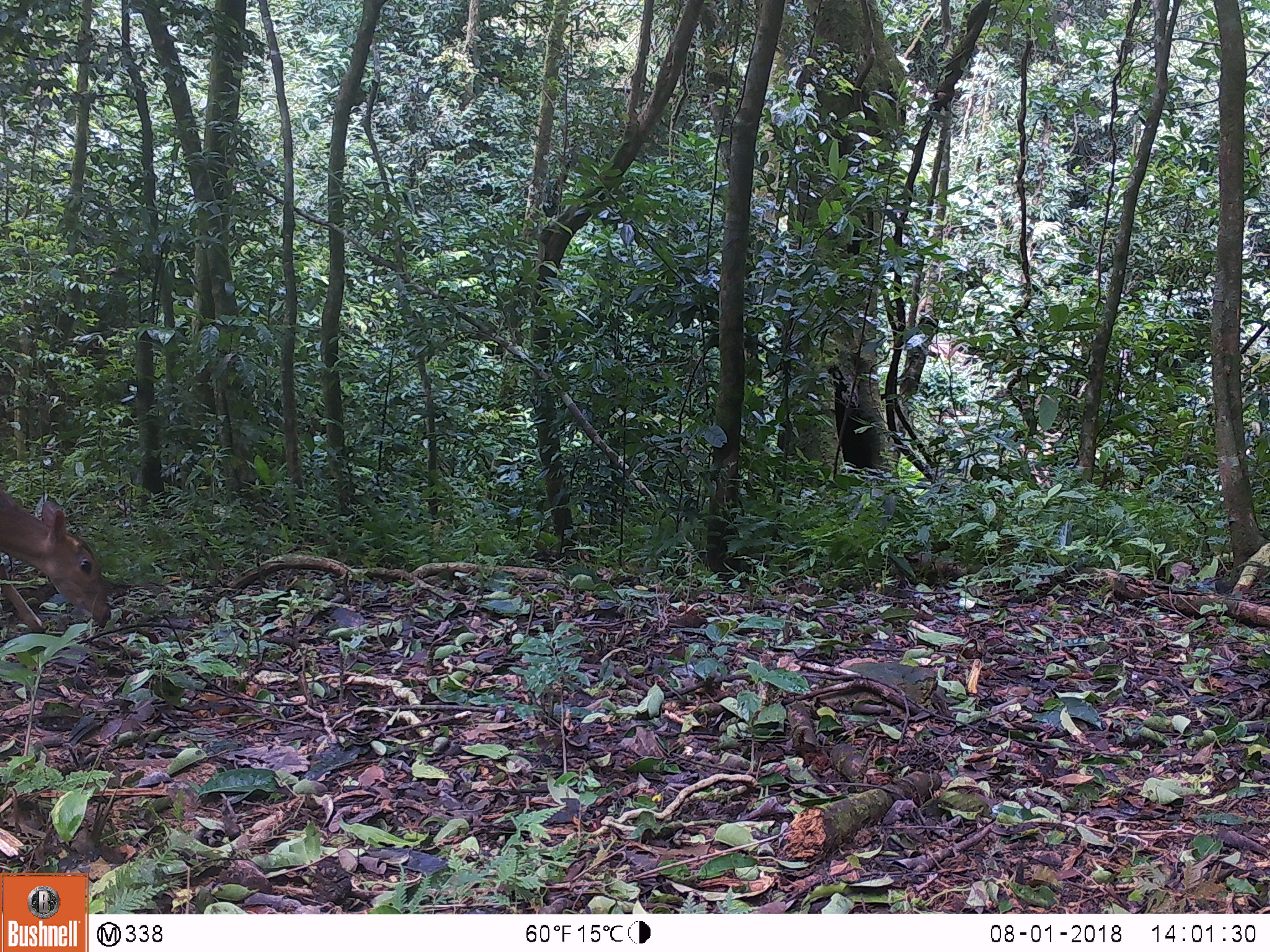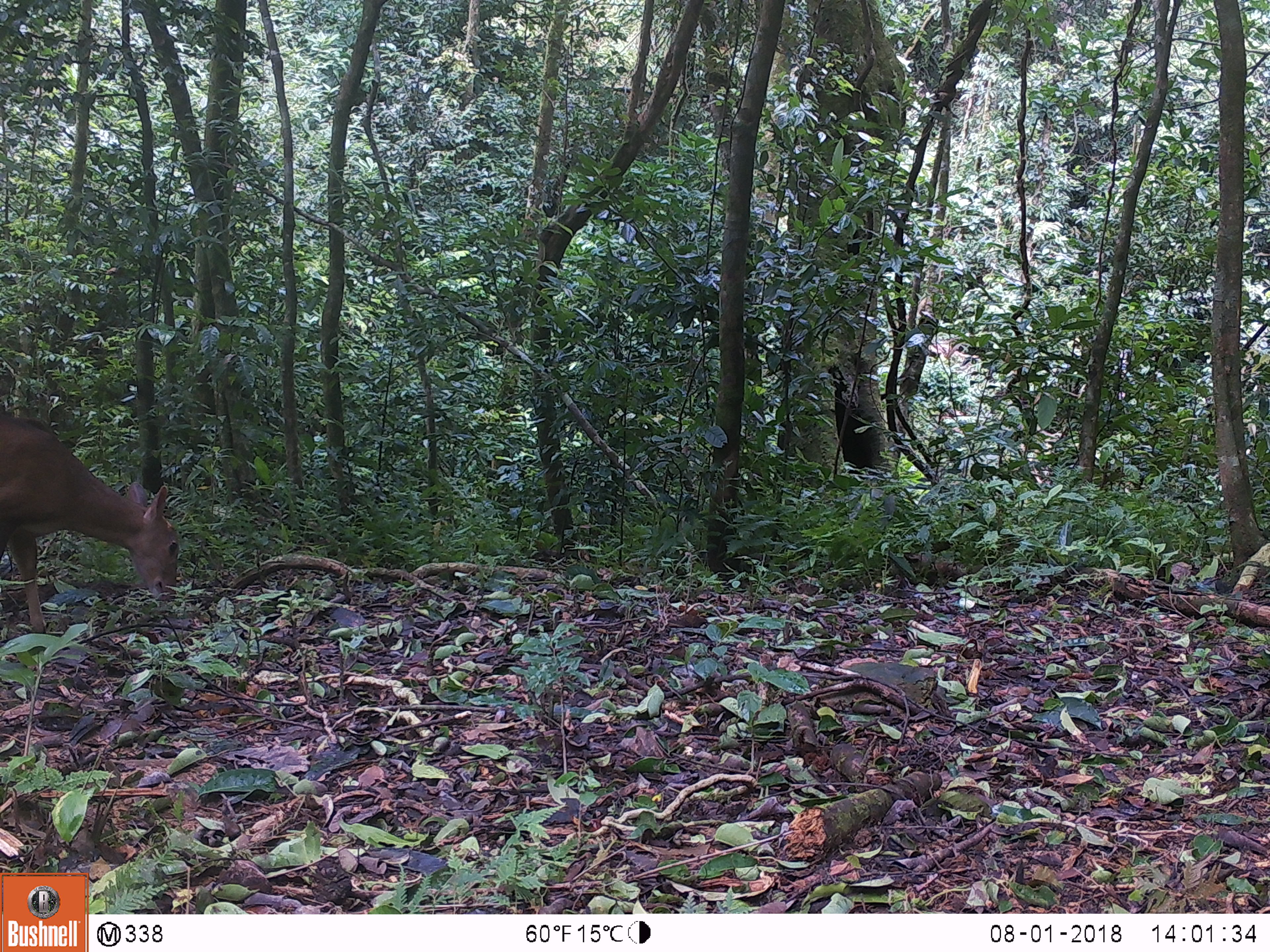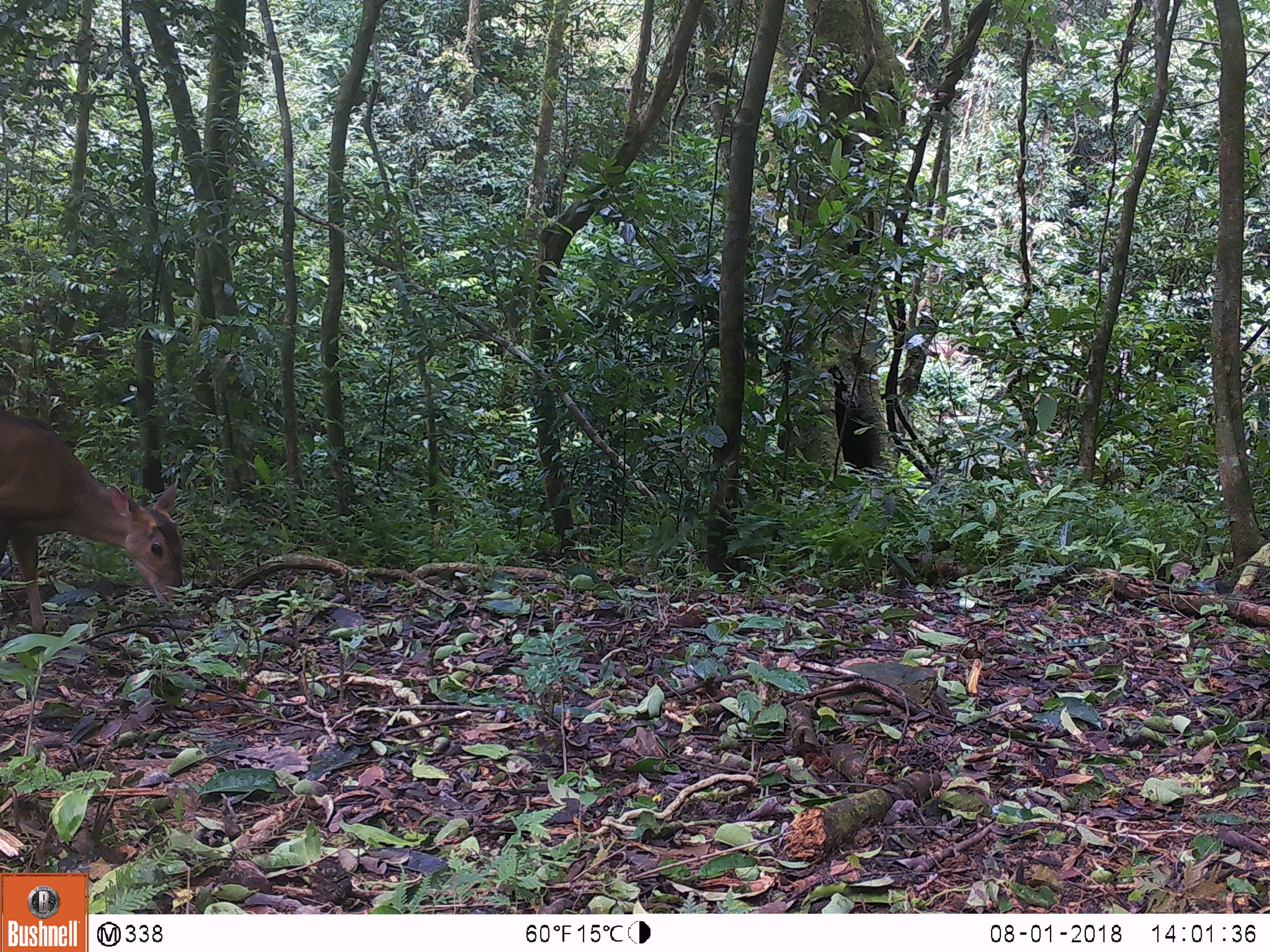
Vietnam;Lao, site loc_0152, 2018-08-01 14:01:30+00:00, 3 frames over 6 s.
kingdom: Animalia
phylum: Chordata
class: Mammalia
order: Artiodactyla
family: Cervidae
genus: Muntiacus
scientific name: Muntiacus vuquangensis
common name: large-antlered muntjac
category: large antlered muntjac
Large antlered muntjac (large-antlered muntjac) (Muntiacus vuquangensis). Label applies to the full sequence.